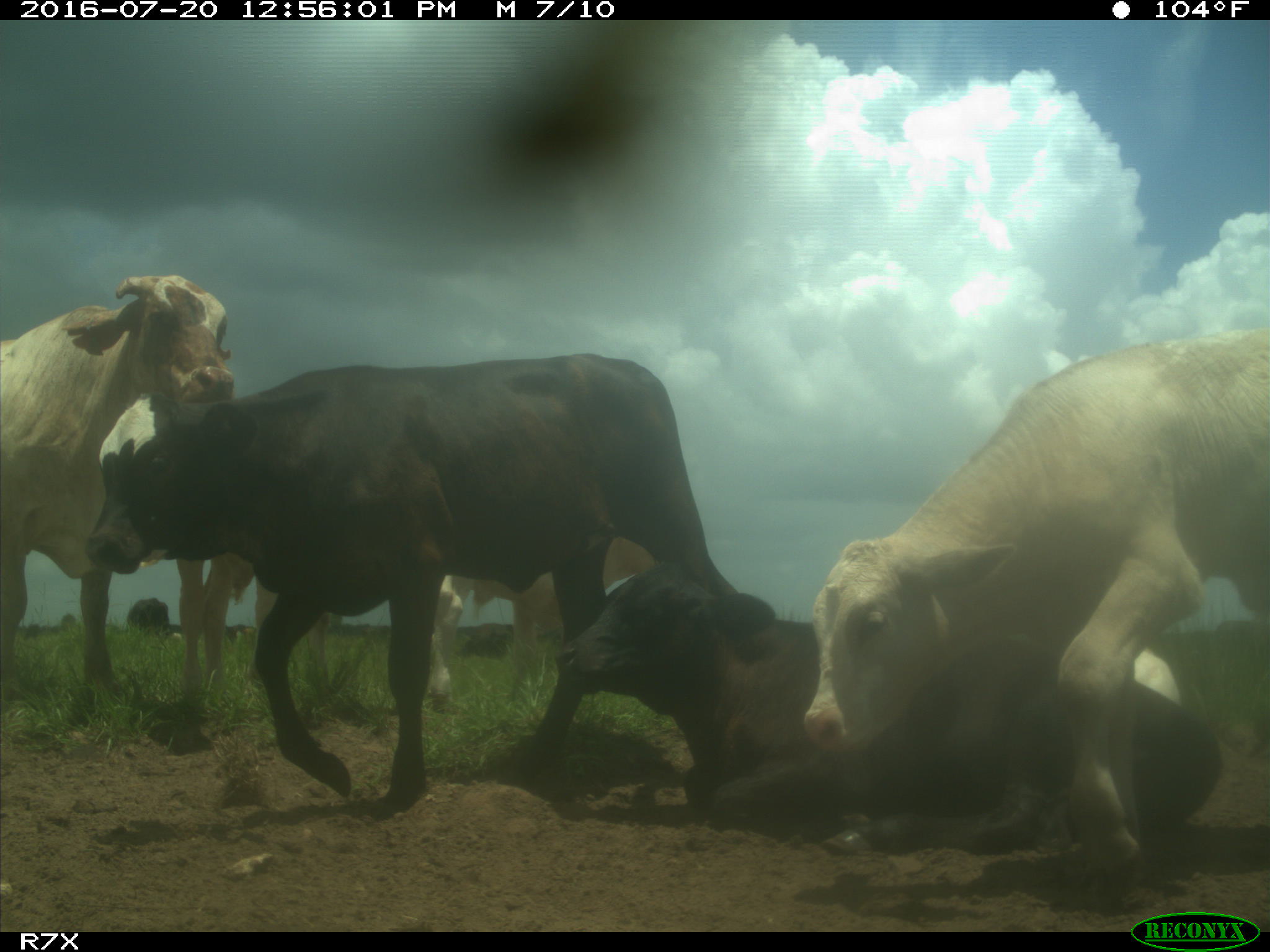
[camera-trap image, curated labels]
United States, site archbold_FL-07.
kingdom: Animalia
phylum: Chordata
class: Mammalia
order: Artiodactyla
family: Bovidae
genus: Bos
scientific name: Bos taurus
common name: domestic cow